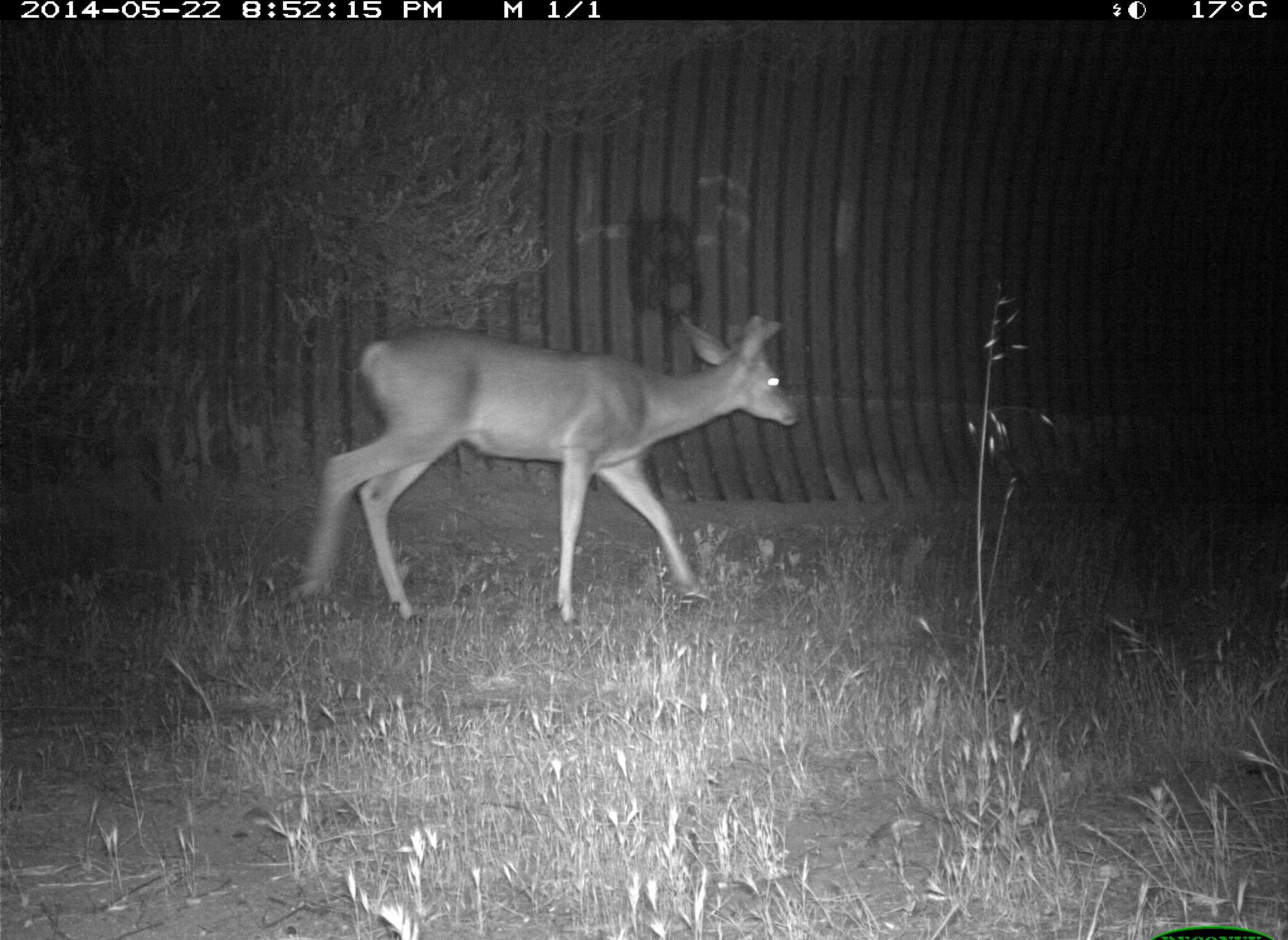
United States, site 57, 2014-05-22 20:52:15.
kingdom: Animalia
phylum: Chordata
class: Mammalia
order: Artiodactyla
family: Cervidae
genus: Odocoileus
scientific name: Odocoileus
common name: deer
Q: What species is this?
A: Deer (Odocoileus).